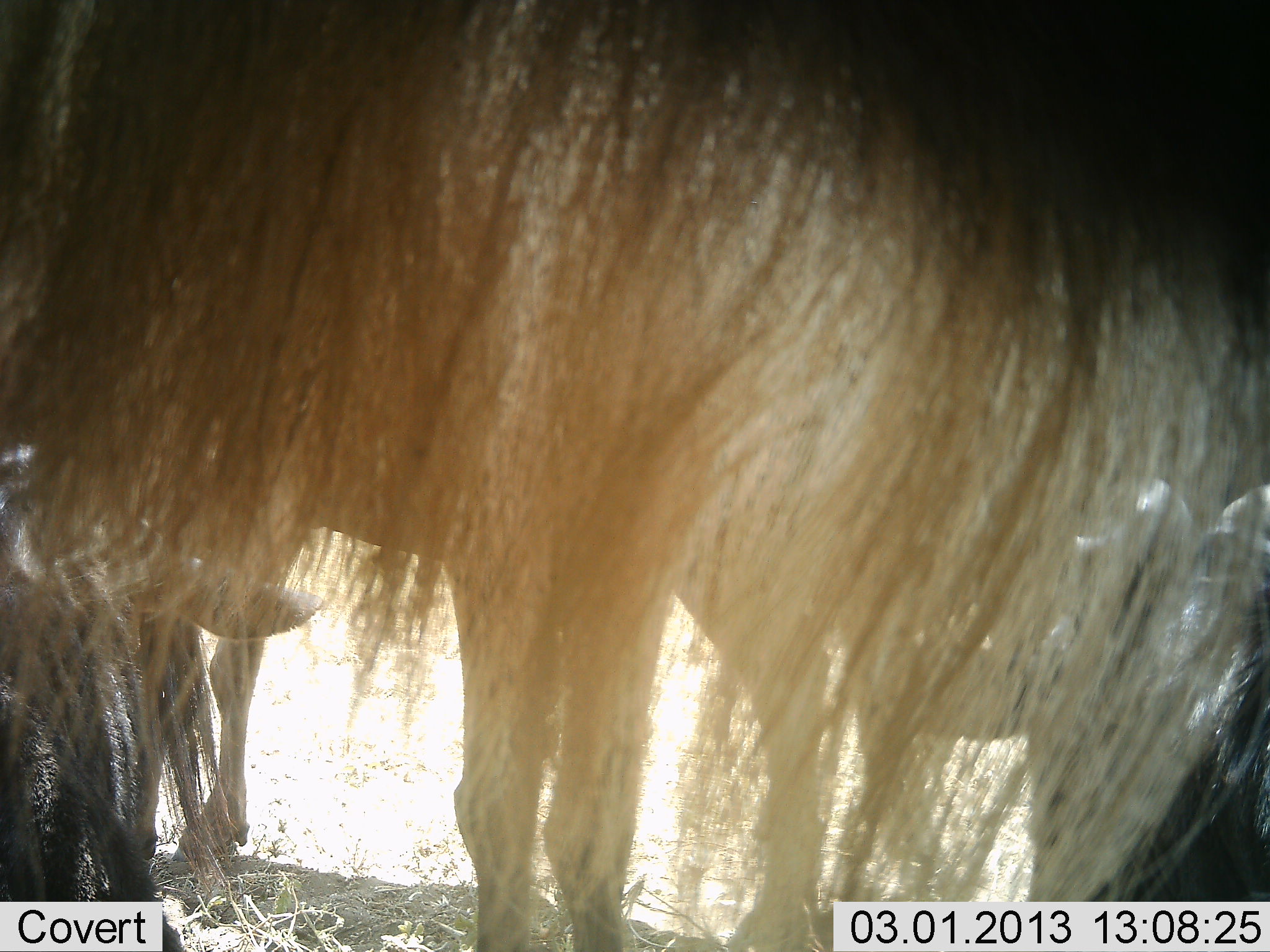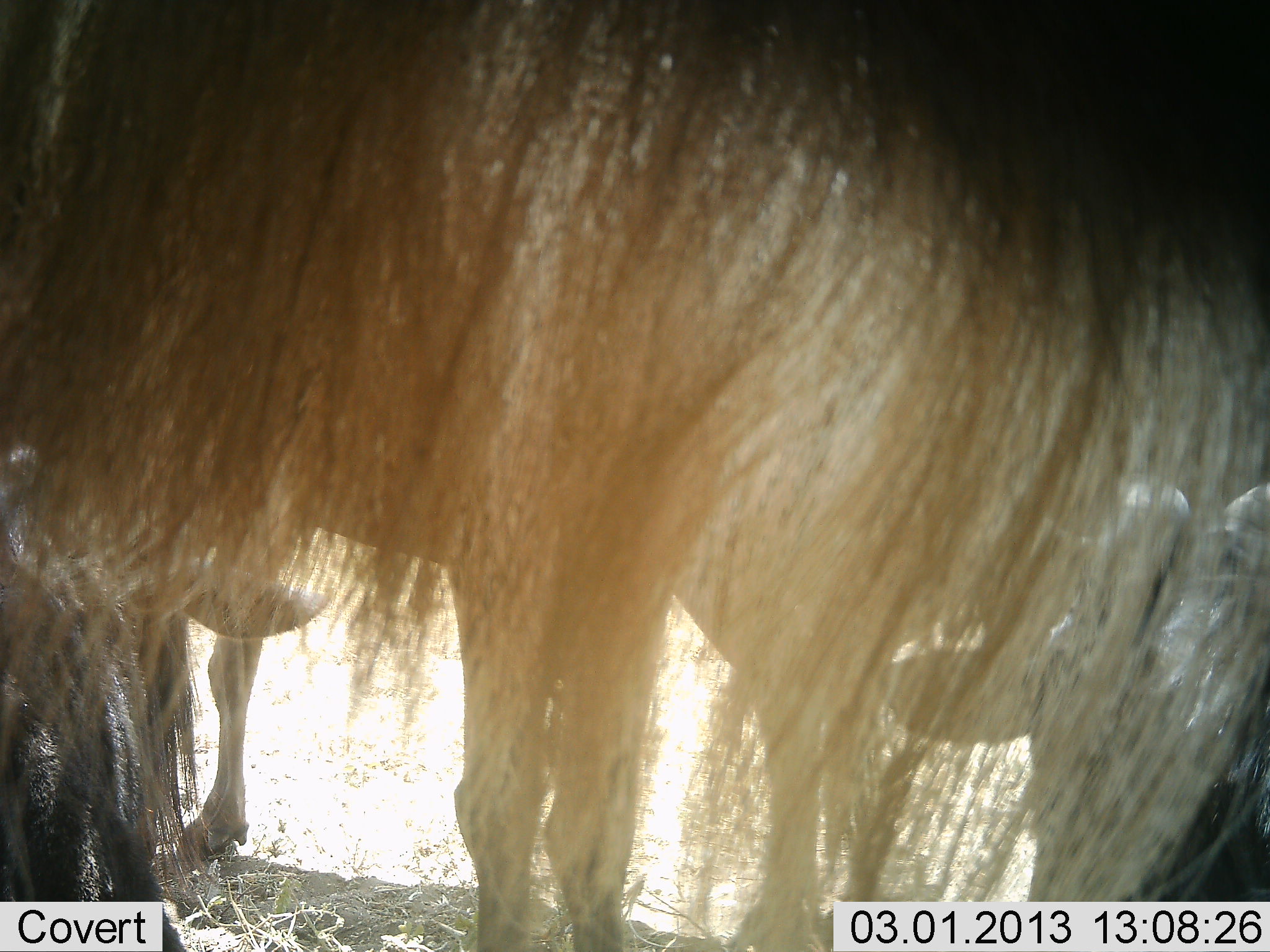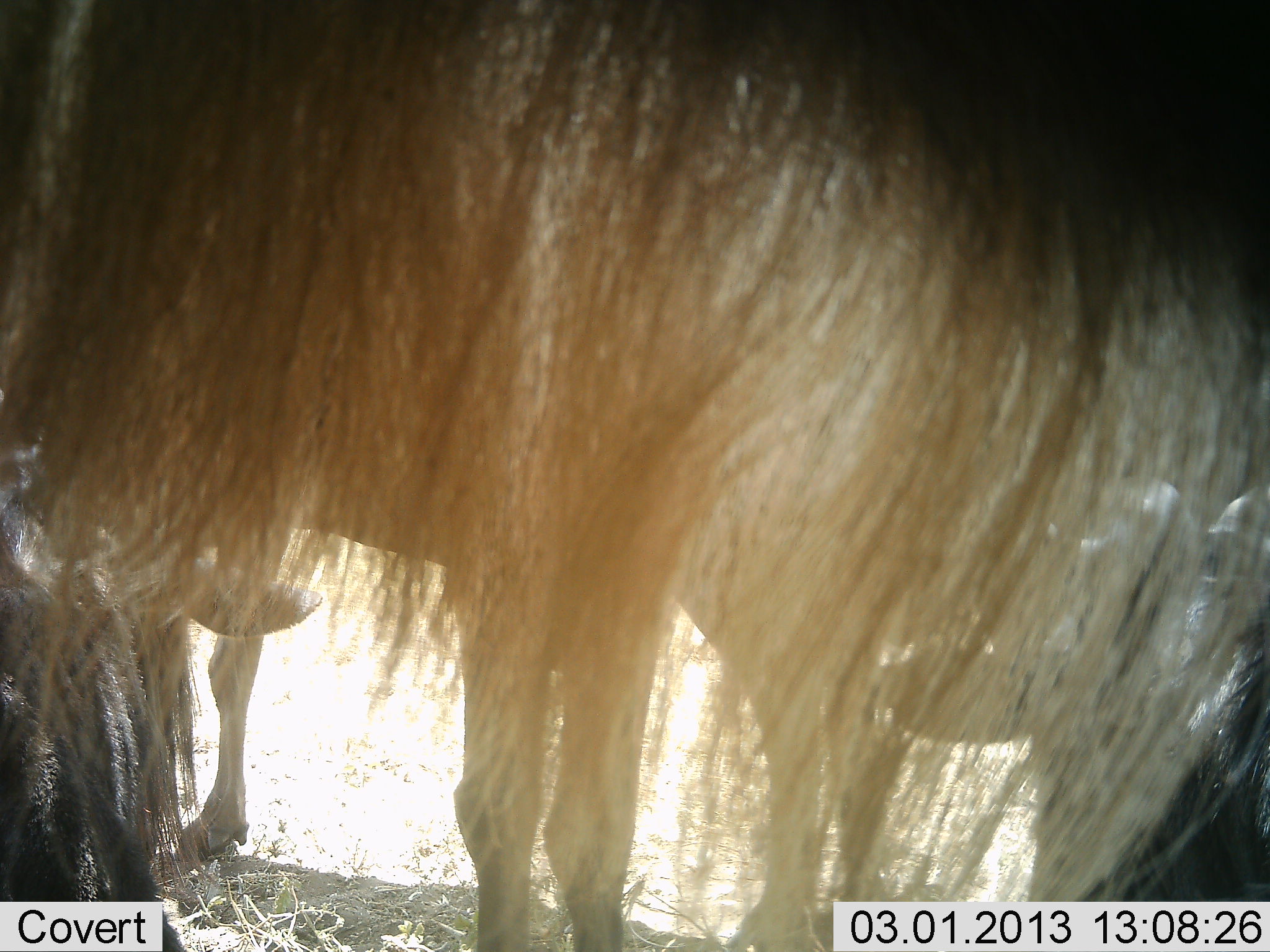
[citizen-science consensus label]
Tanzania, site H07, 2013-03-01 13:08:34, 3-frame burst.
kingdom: Animalia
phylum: Chordata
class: Mammalia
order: Artiodactyla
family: Bovidae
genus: Connochaetes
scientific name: Connochaetes taurinus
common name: blue wildebeest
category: wildebeest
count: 3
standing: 78%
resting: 42%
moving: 0%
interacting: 11%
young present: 3%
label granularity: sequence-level